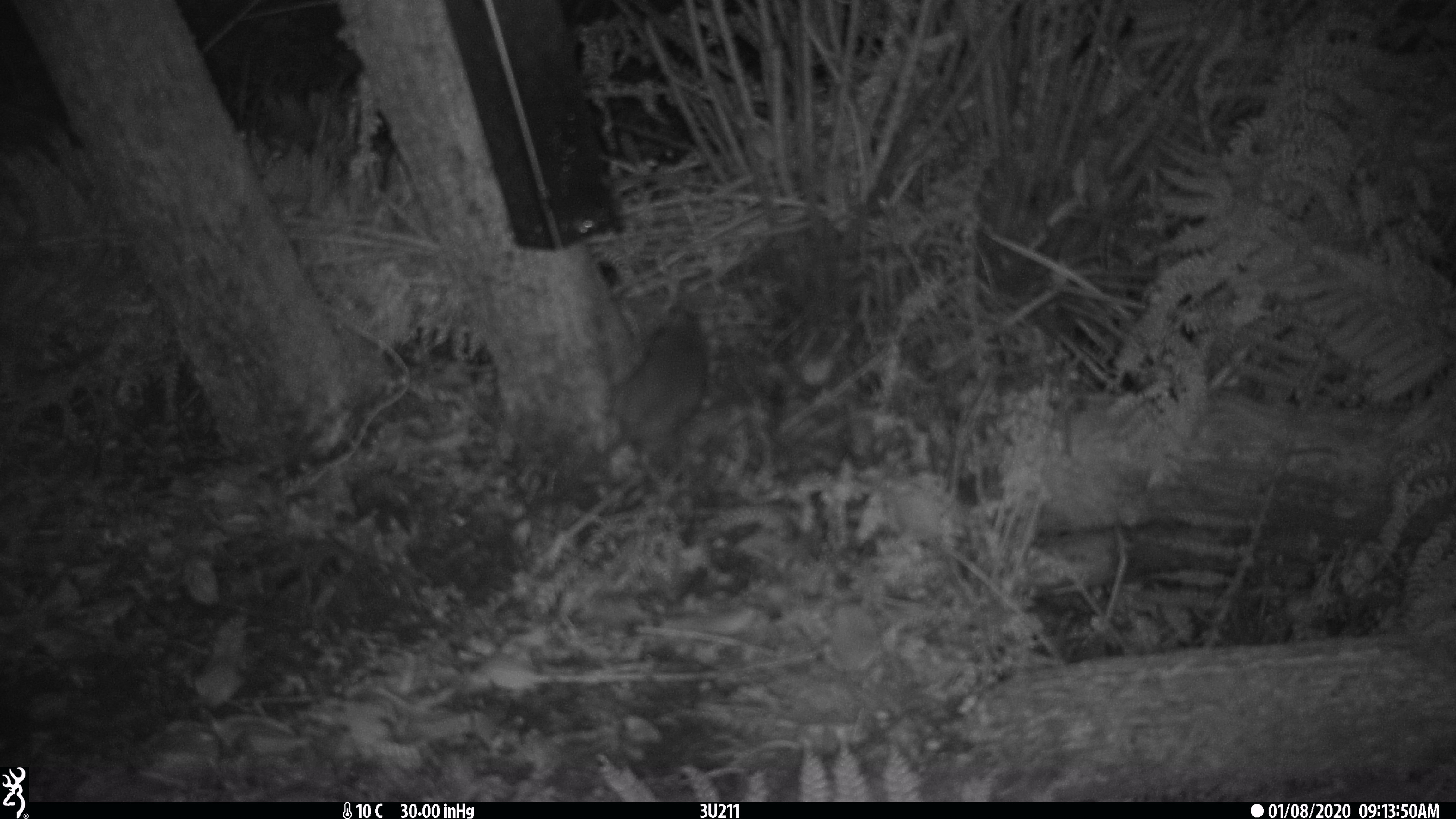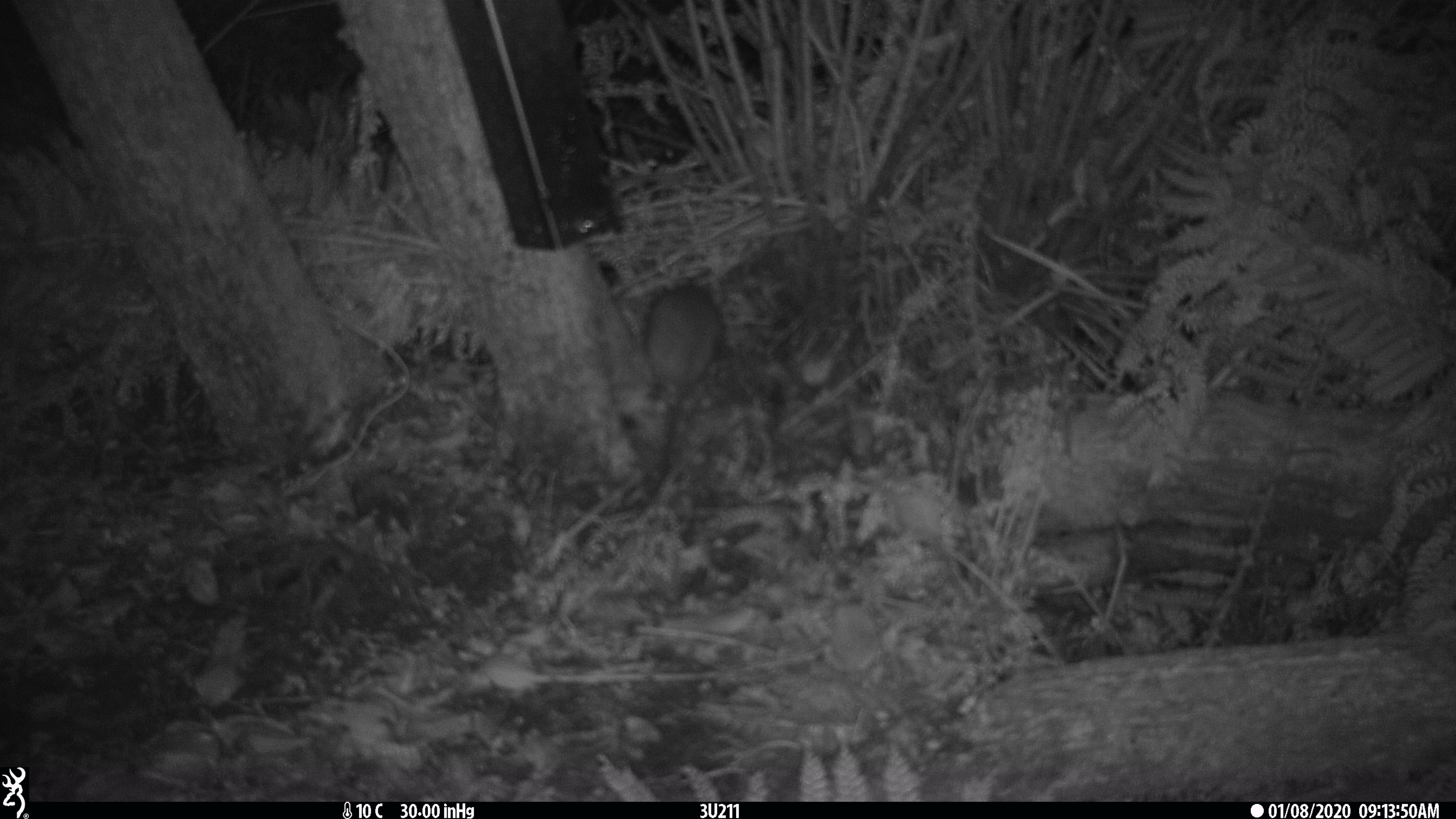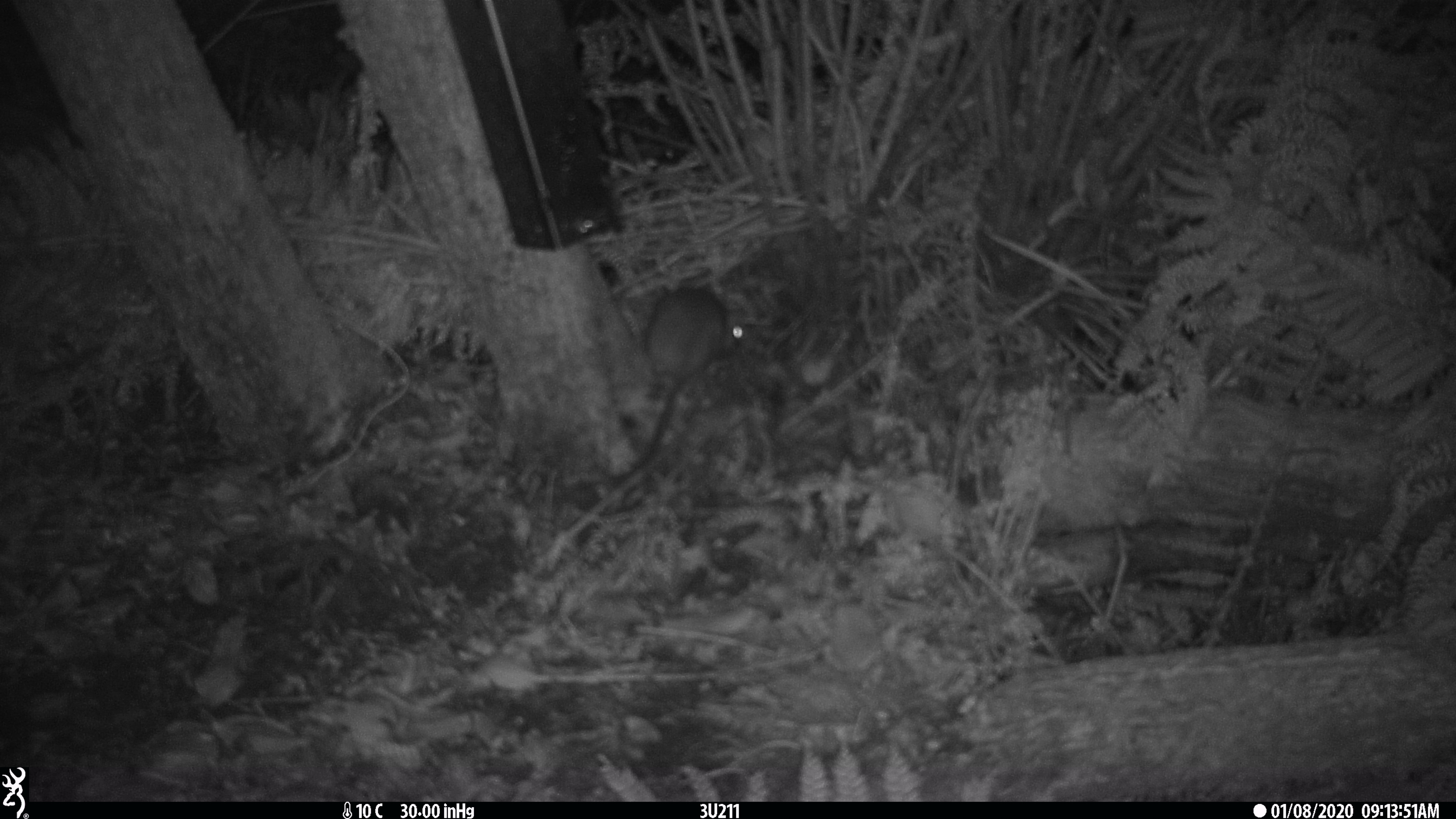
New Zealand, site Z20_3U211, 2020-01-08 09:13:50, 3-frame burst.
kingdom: Animalia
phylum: Chordata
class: Mammalia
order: Rodentia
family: Muridae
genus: Rattus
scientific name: Rattus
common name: rat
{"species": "rat (Rattus)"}